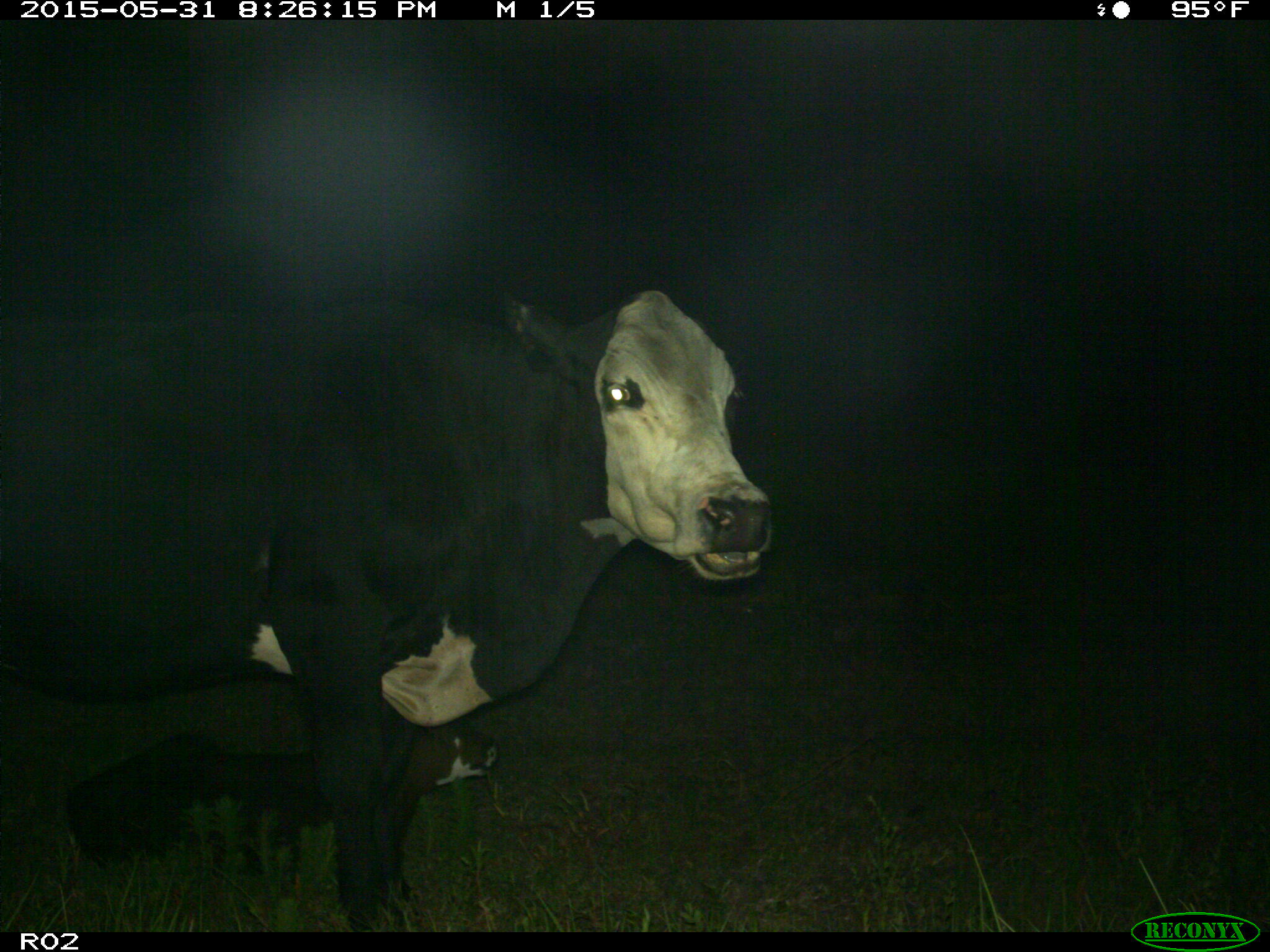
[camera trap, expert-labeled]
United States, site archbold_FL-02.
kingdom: Animalia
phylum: Chordata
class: Mammalia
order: Artiodactyla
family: Bovidae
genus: Bos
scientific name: Bos taurus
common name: domestic cow